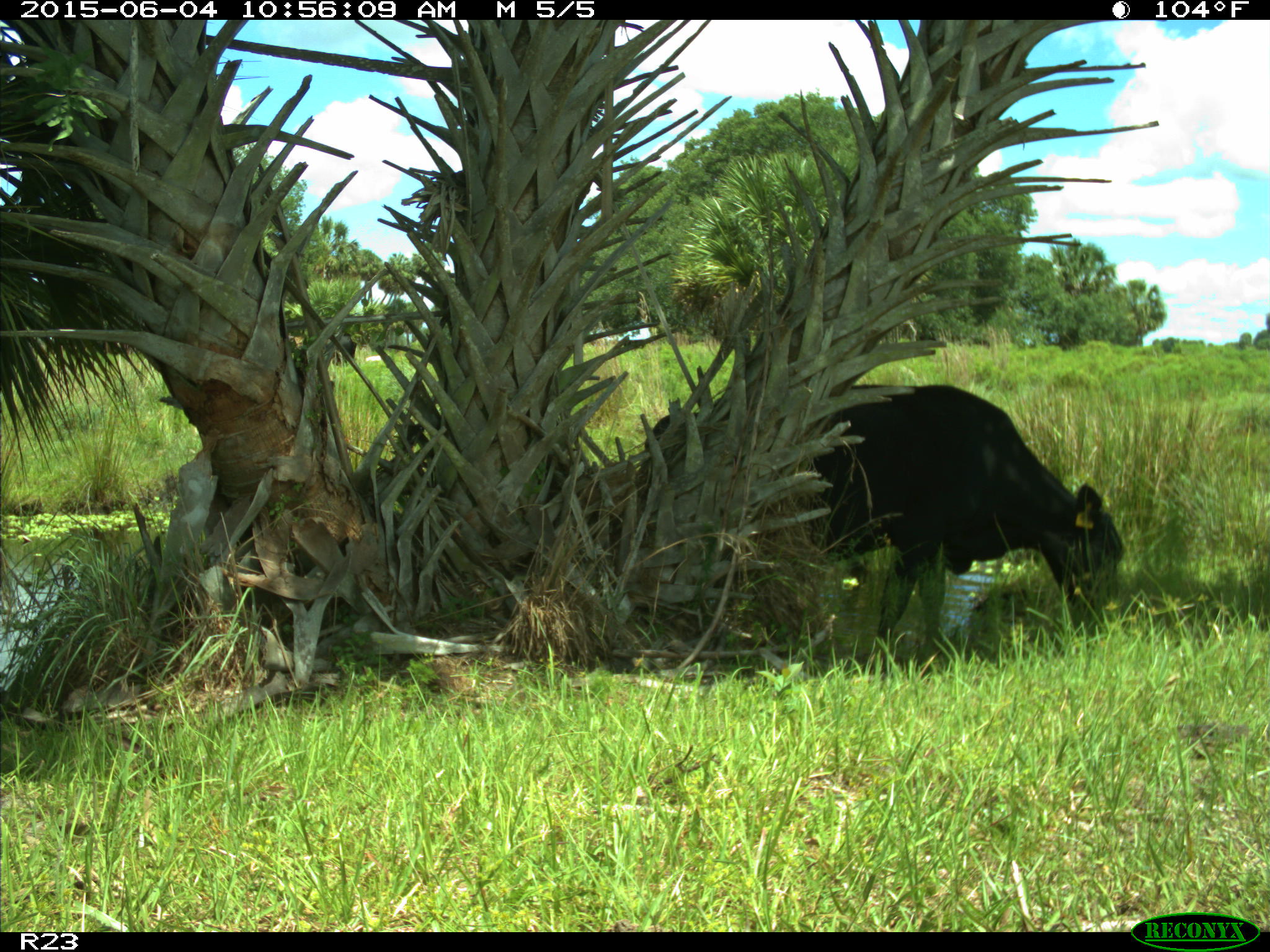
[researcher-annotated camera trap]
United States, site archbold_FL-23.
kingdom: Animalia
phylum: Chordata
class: Mammalia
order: Artiodactyla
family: Bovidae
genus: Bos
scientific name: Bos taurus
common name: domestic cow